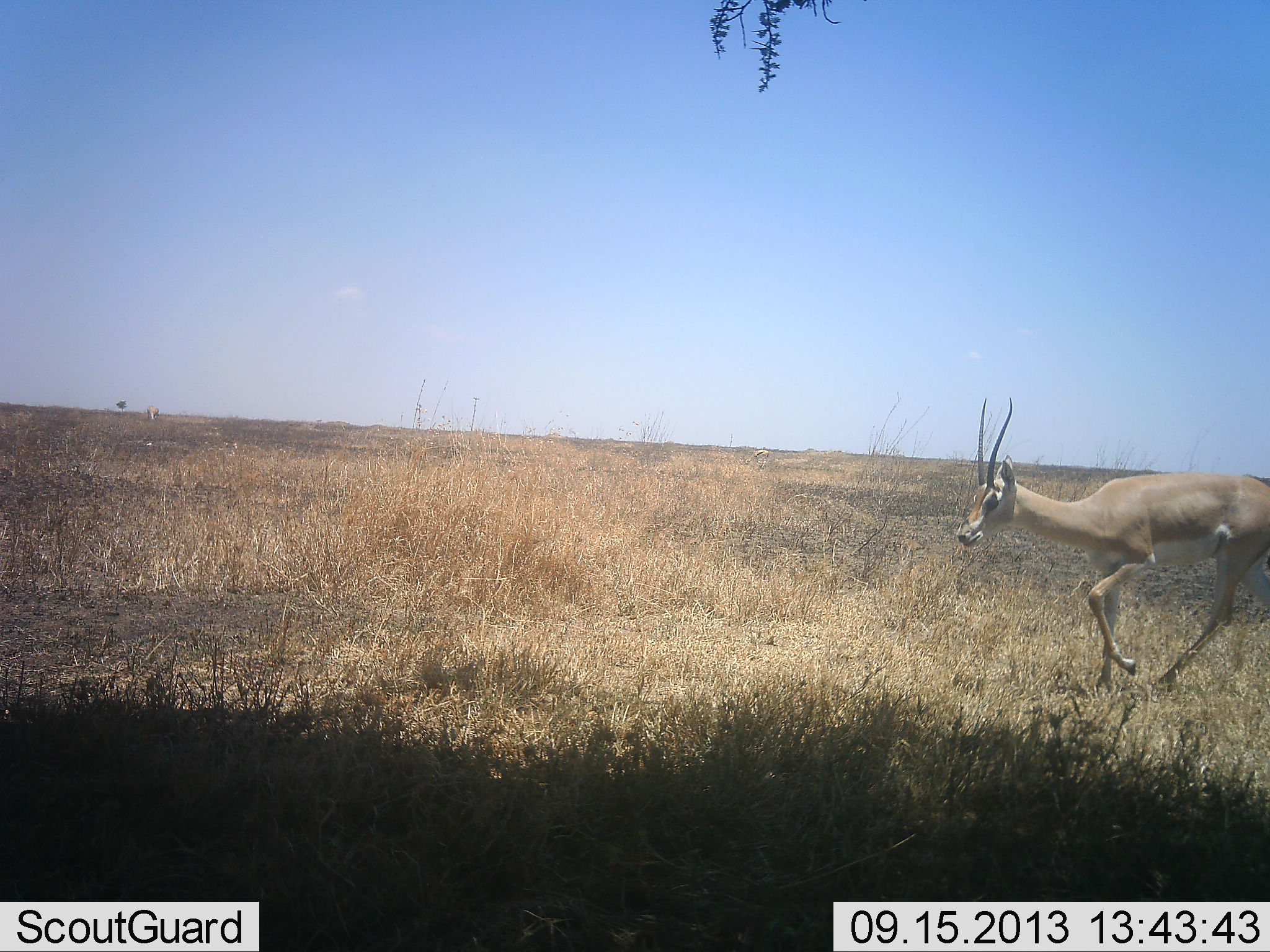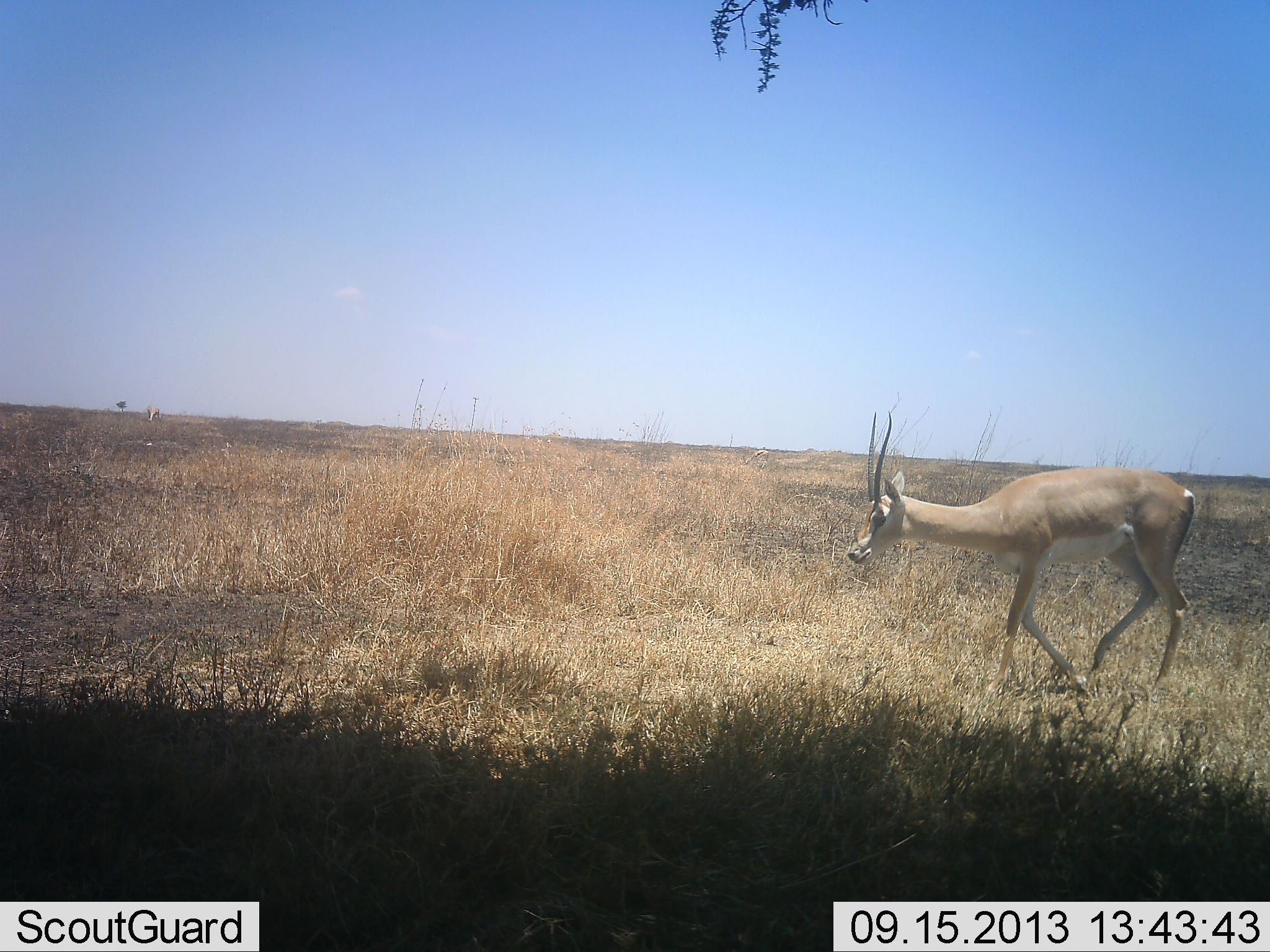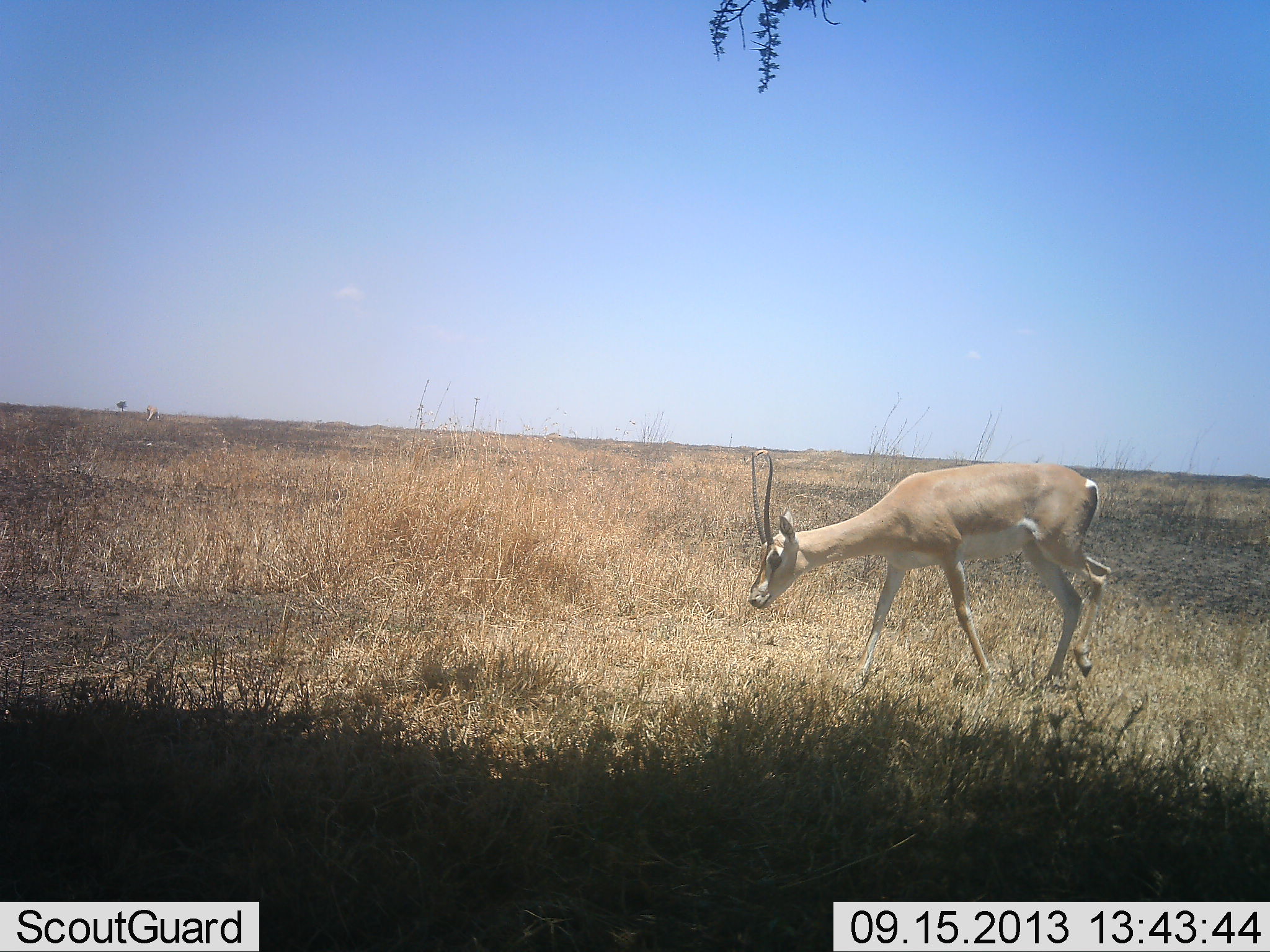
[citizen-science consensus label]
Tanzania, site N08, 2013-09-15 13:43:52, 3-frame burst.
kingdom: Animalia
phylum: Chordata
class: Mammalia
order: Artiodactyla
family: Bovidae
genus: Nanger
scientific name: Nanger granti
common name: grant's gazelle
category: gazellegrants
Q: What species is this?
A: Gazellegrants (grant's gazelle) (Nanger granti).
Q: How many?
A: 1.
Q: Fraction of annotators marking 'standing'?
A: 9%.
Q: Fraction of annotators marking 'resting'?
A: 0%.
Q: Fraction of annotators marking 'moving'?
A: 94%.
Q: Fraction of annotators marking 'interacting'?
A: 0%.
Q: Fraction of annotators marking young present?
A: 0%.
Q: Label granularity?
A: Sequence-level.